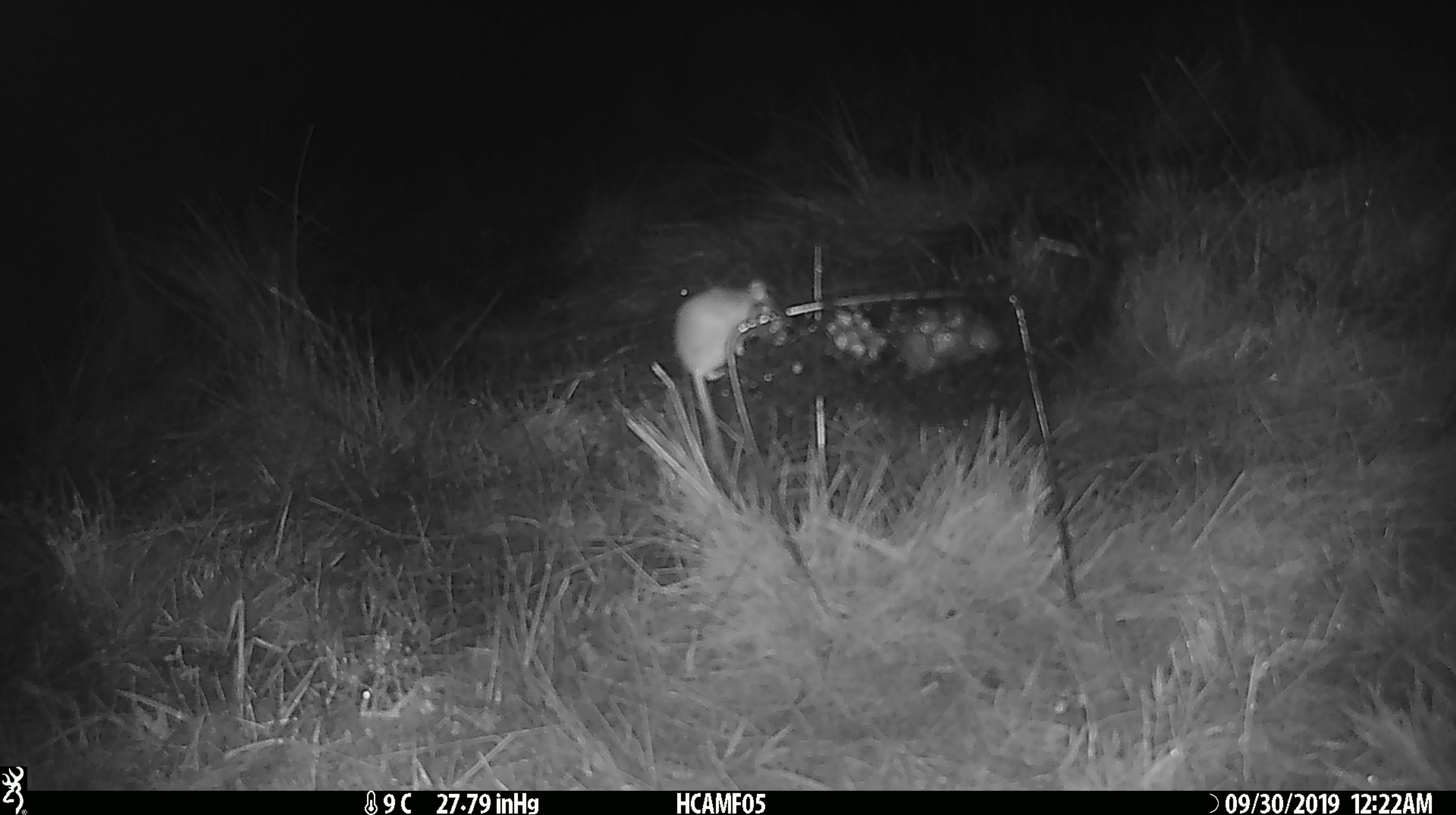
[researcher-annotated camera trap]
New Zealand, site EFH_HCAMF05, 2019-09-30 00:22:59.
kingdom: Animalia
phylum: Chordata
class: Mammalia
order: Rodentia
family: Muridae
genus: Mus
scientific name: Mus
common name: mouse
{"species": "mouse (Mus)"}